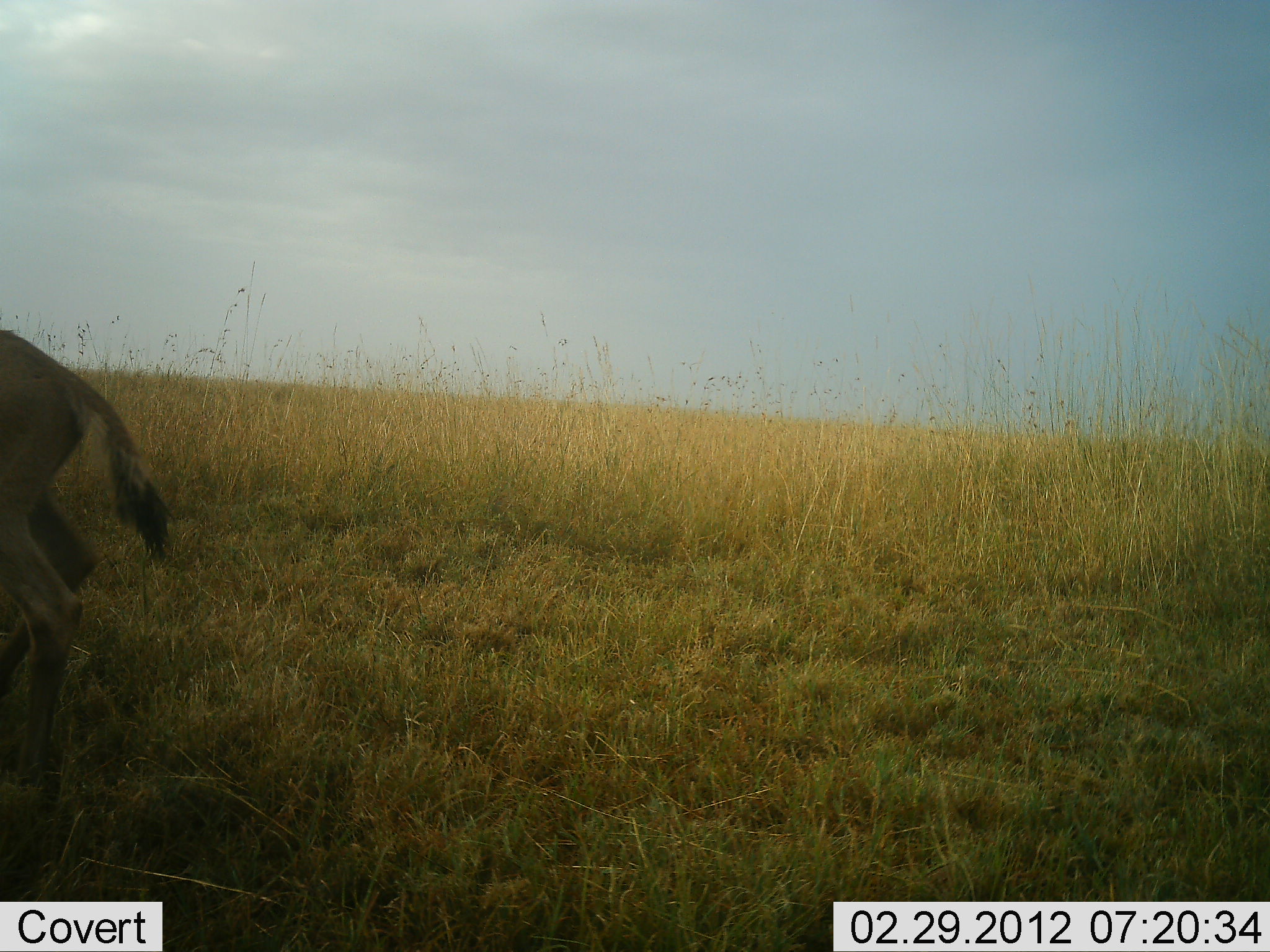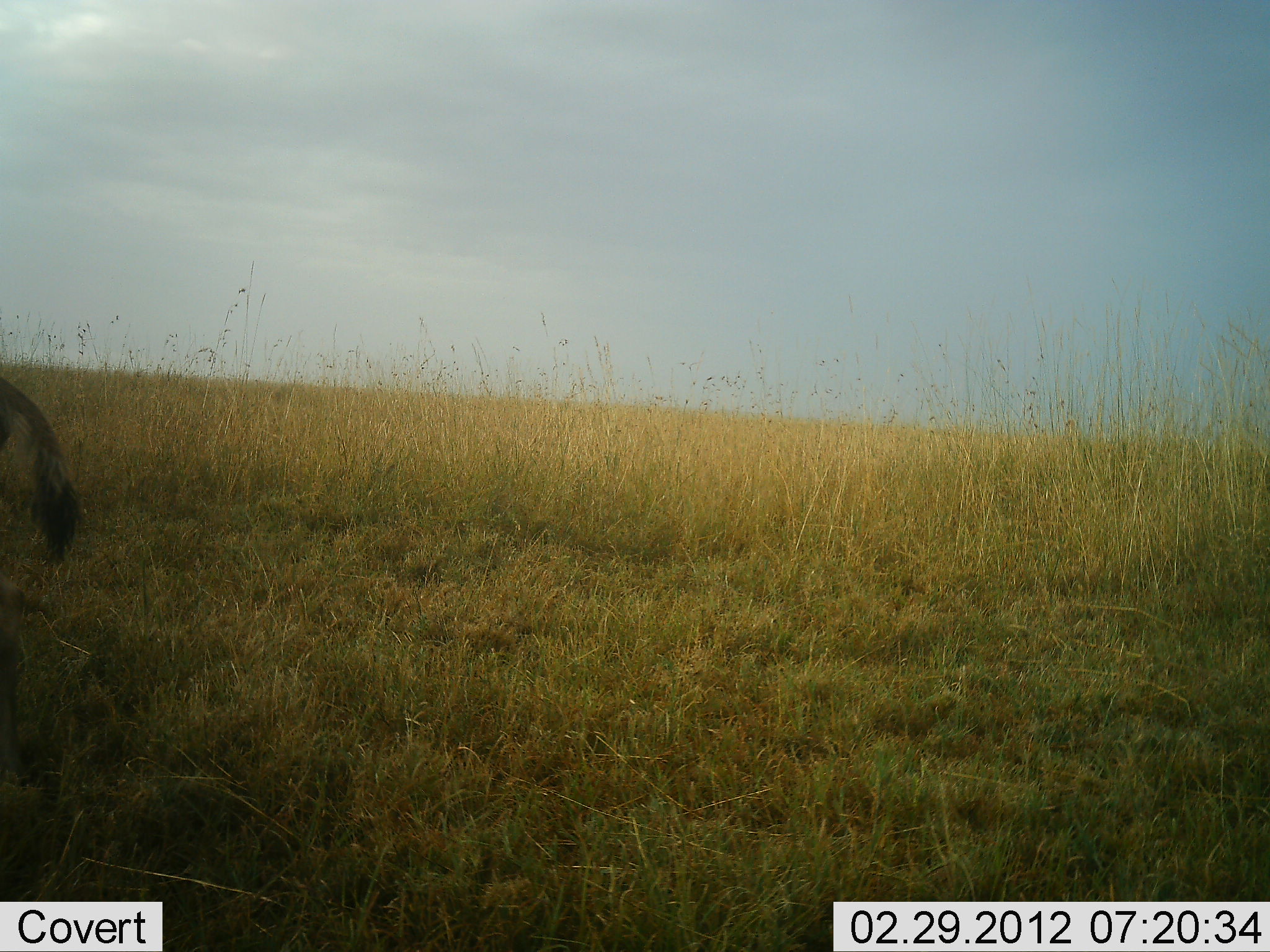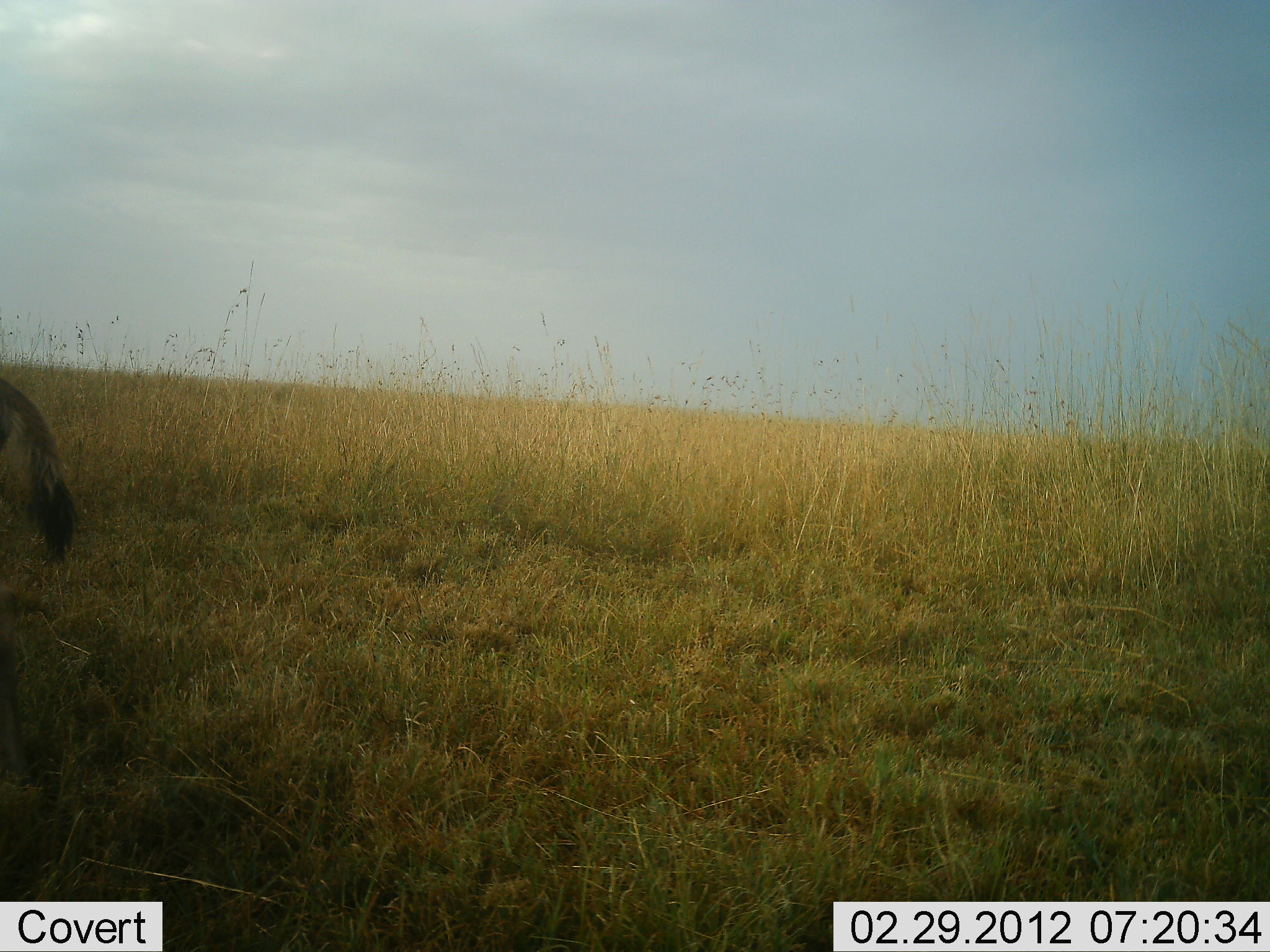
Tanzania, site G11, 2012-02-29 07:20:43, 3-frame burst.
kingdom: Animalia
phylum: Chordata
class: Mammalia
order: Artiodactyla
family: Bovidae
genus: Eudorcas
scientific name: Eudorcas thomsonii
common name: thomson's gazelle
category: gazellethomsons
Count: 1.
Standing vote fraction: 14%.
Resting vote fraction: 0%.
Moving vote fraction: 86%.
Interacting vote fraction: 0%.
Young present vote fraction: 0%.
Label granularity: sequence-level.